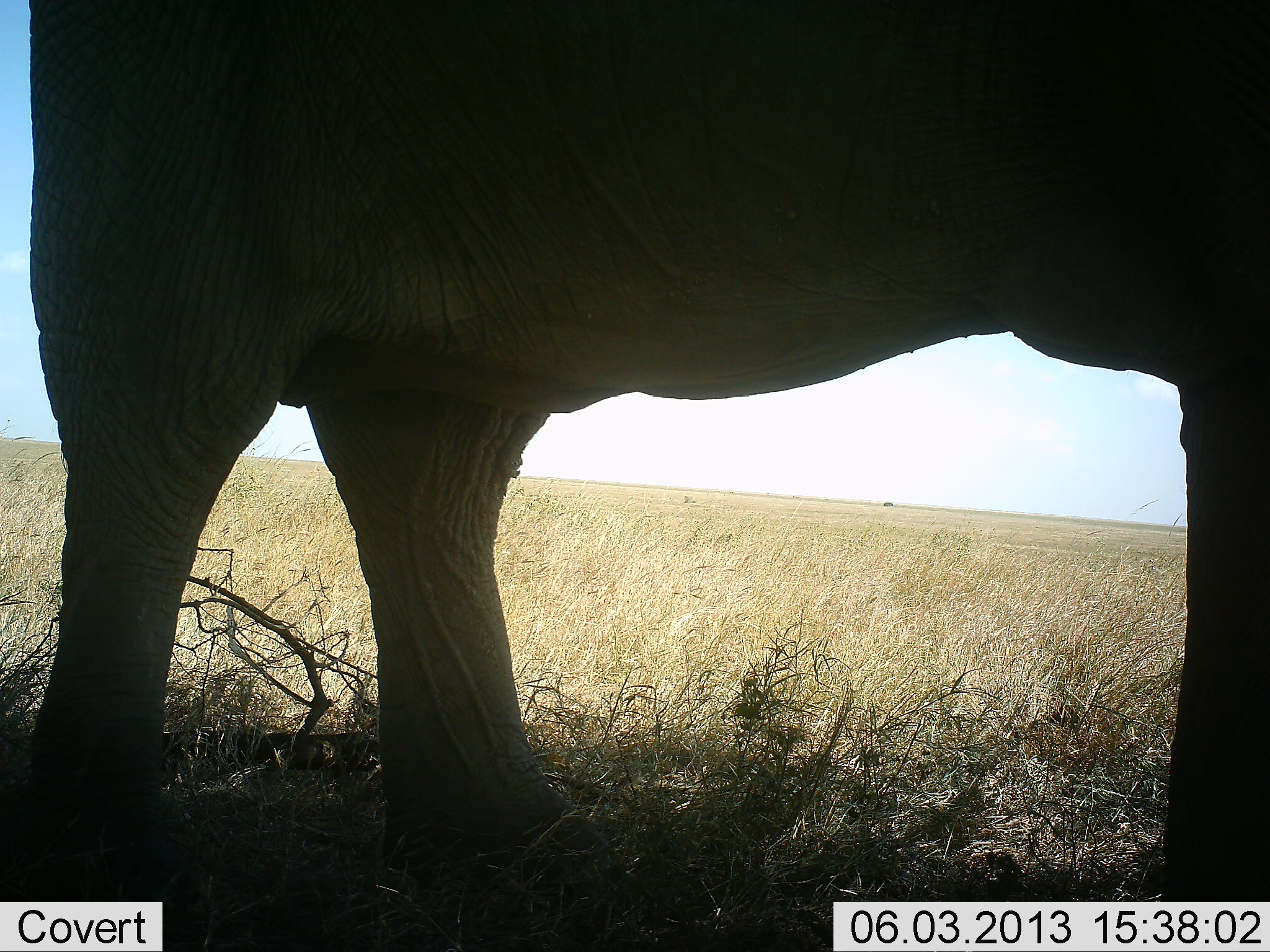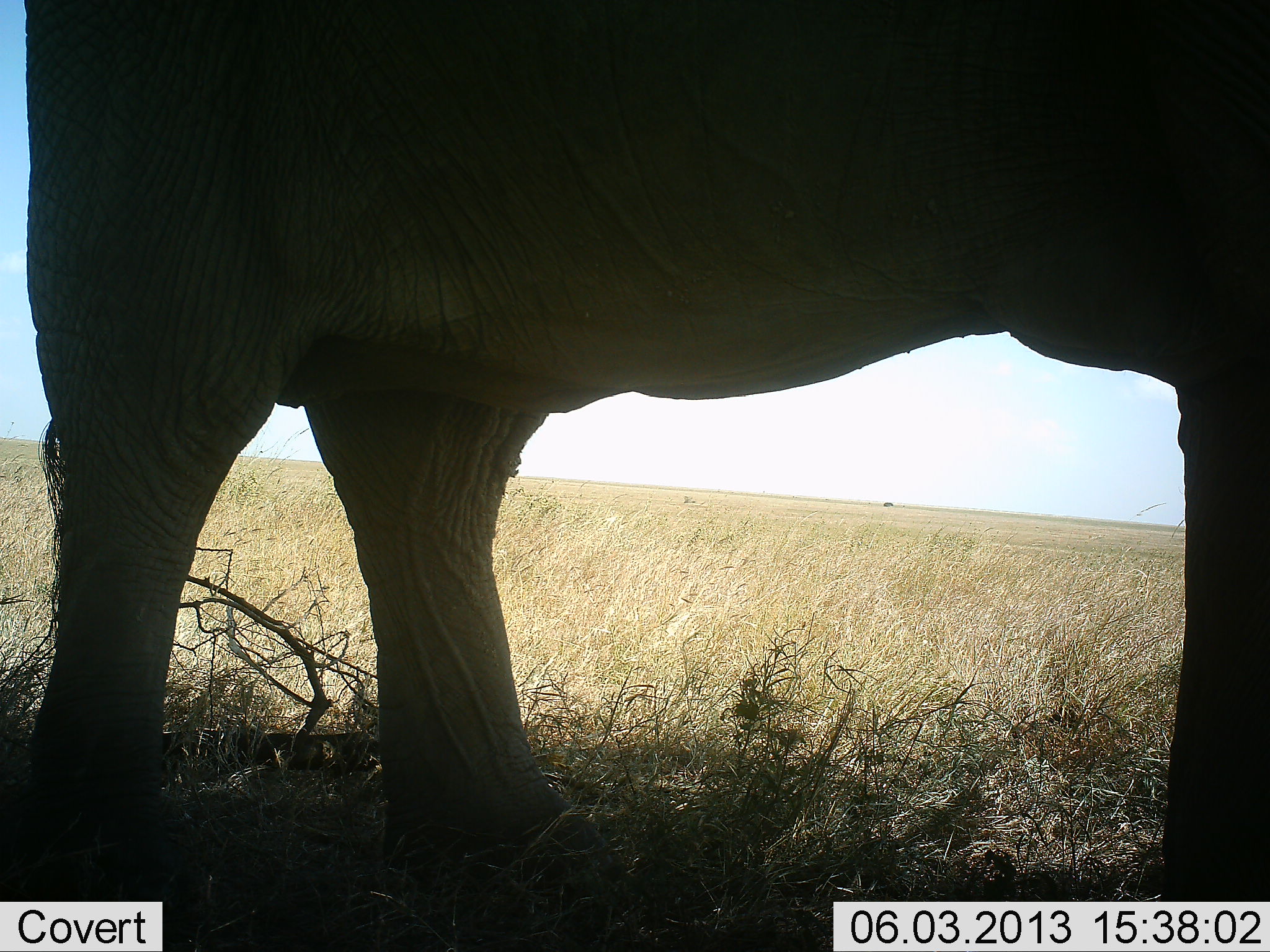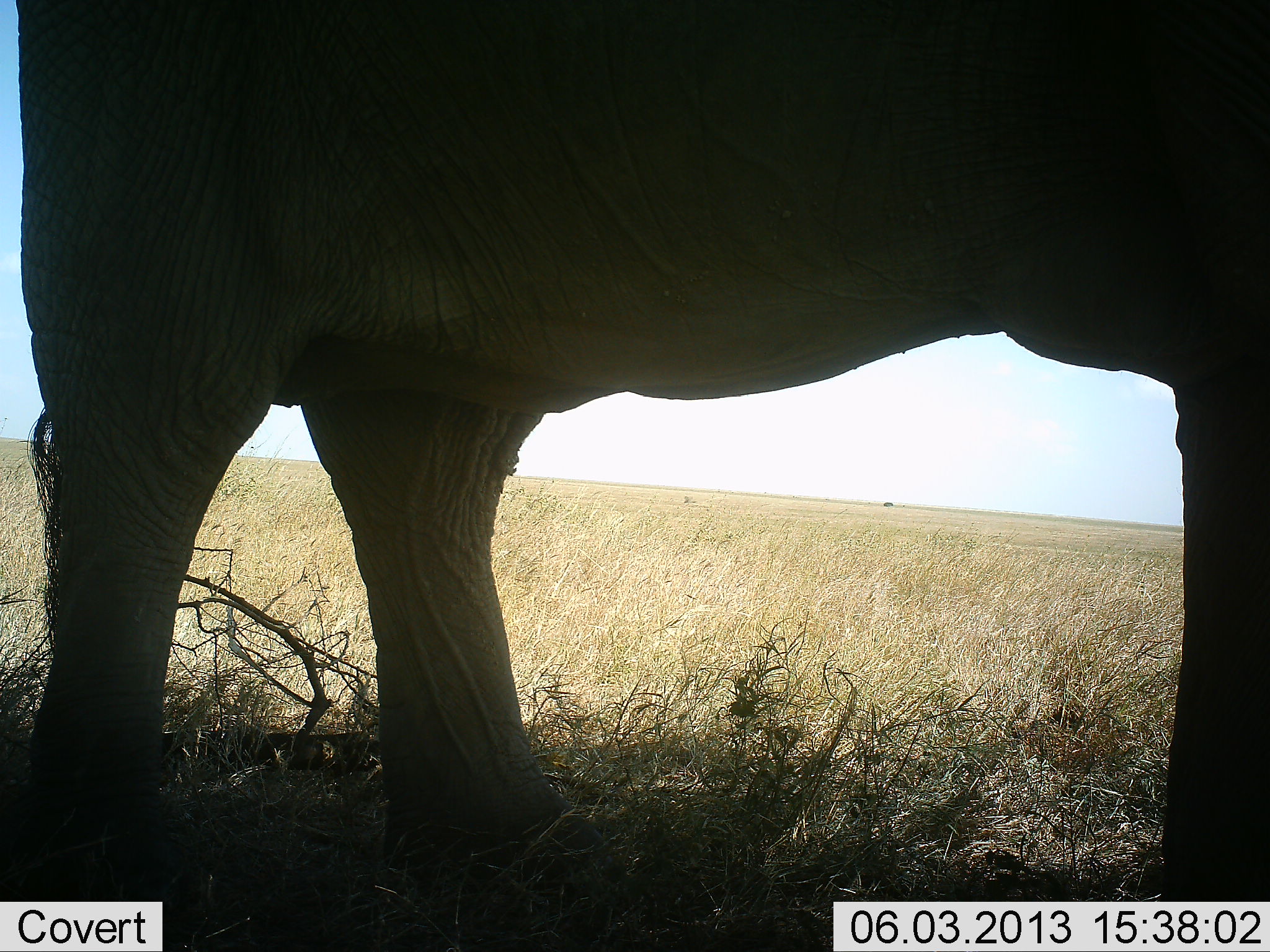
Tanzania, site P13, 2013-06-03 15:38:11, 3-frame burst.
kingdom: Animalia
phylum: Chordata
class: Mammalia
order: Proboscidea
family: Elephantidae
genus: Loxodonta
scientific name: Loxodonta africana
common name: african bush elephant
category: elephant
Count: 1.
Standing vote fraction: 97%.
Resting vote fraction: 3%.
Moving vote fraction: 3%.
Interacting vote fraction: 0%.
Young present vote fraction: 0%.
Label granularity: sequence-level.